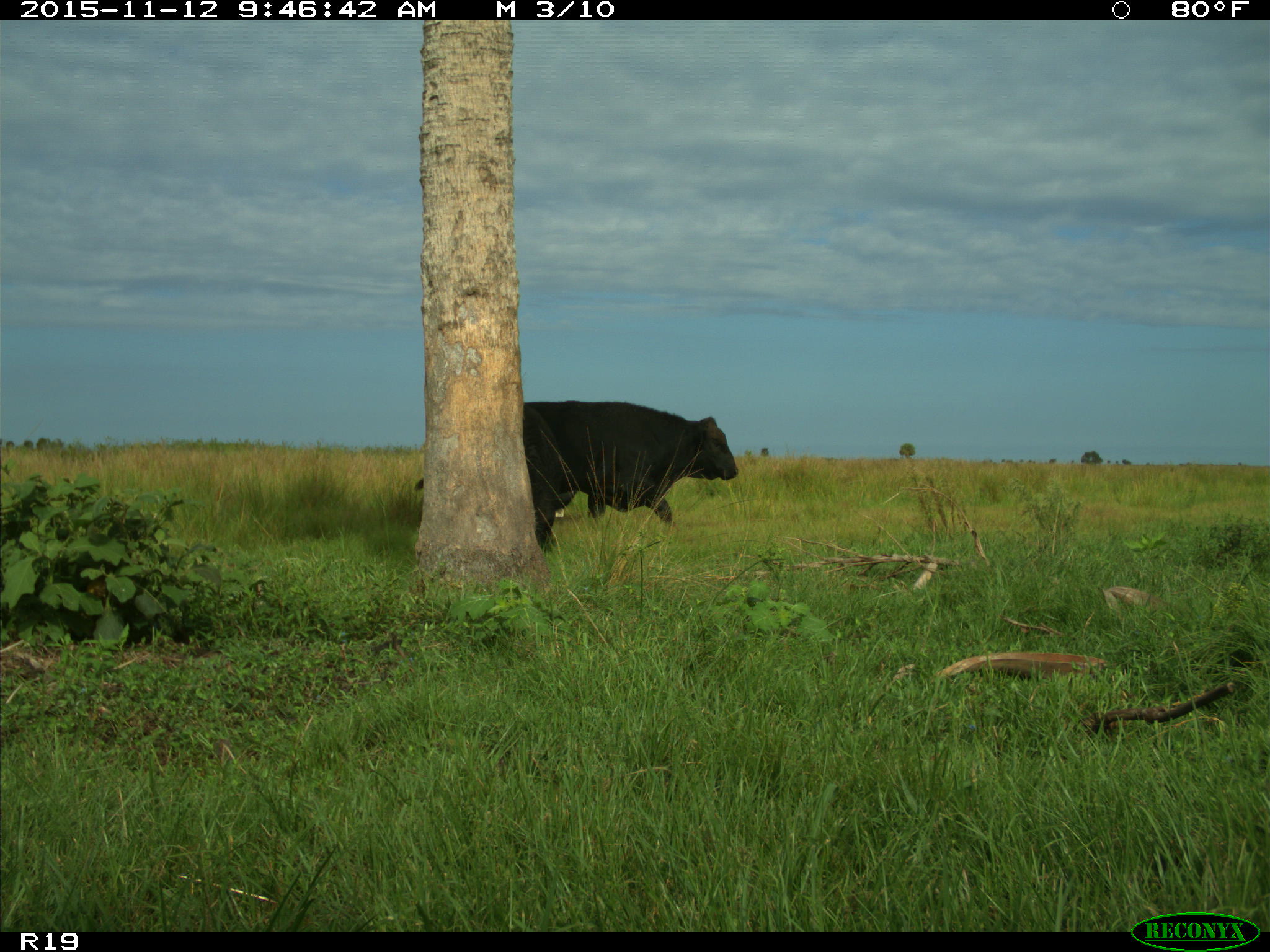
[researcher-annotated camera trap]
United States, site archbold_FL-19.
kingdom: Animalia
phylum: Chordata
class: Mammalia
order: Artiodactyla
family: Bovidae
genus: Bos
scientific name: Bos taurus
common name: domestic cow